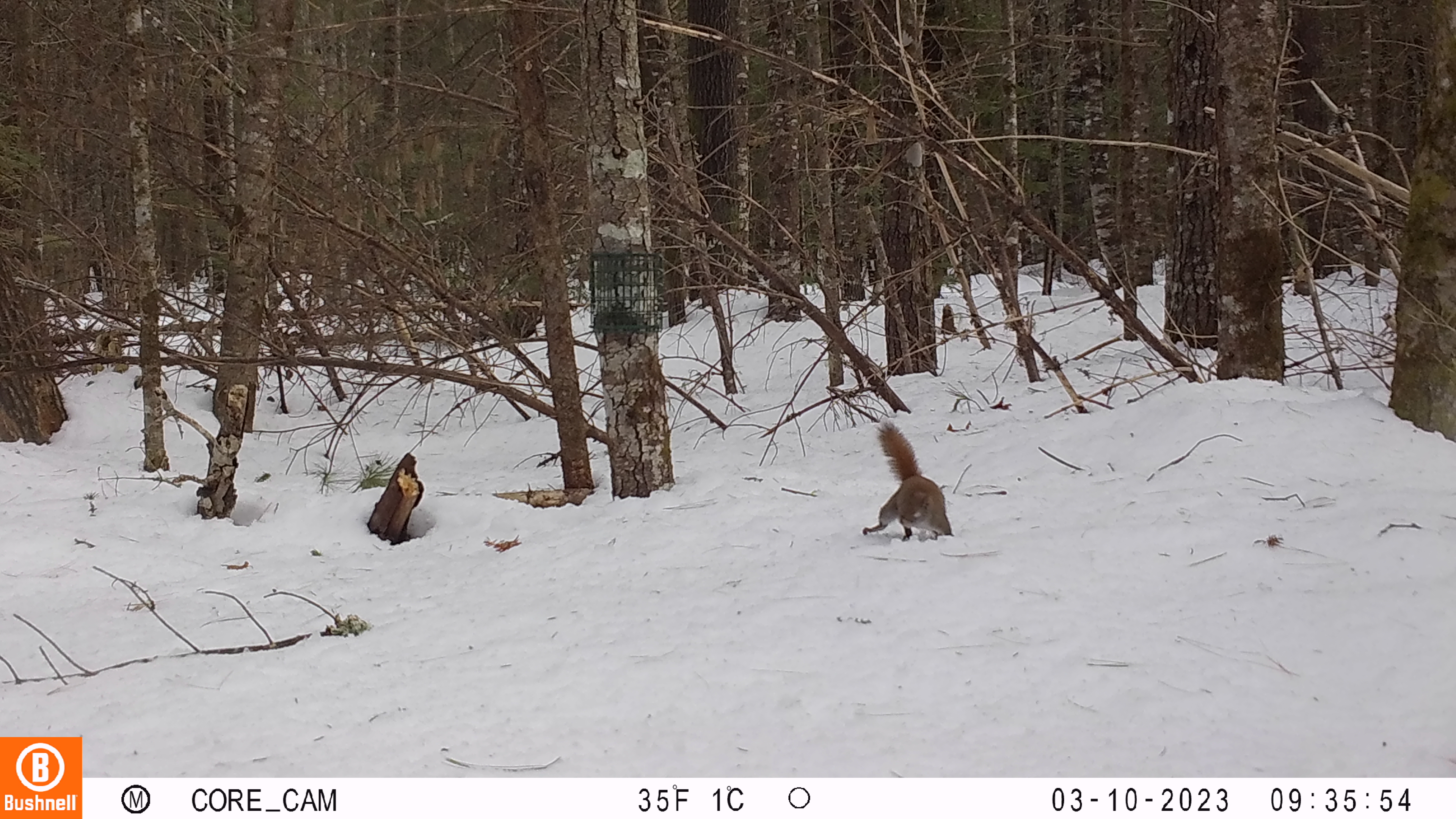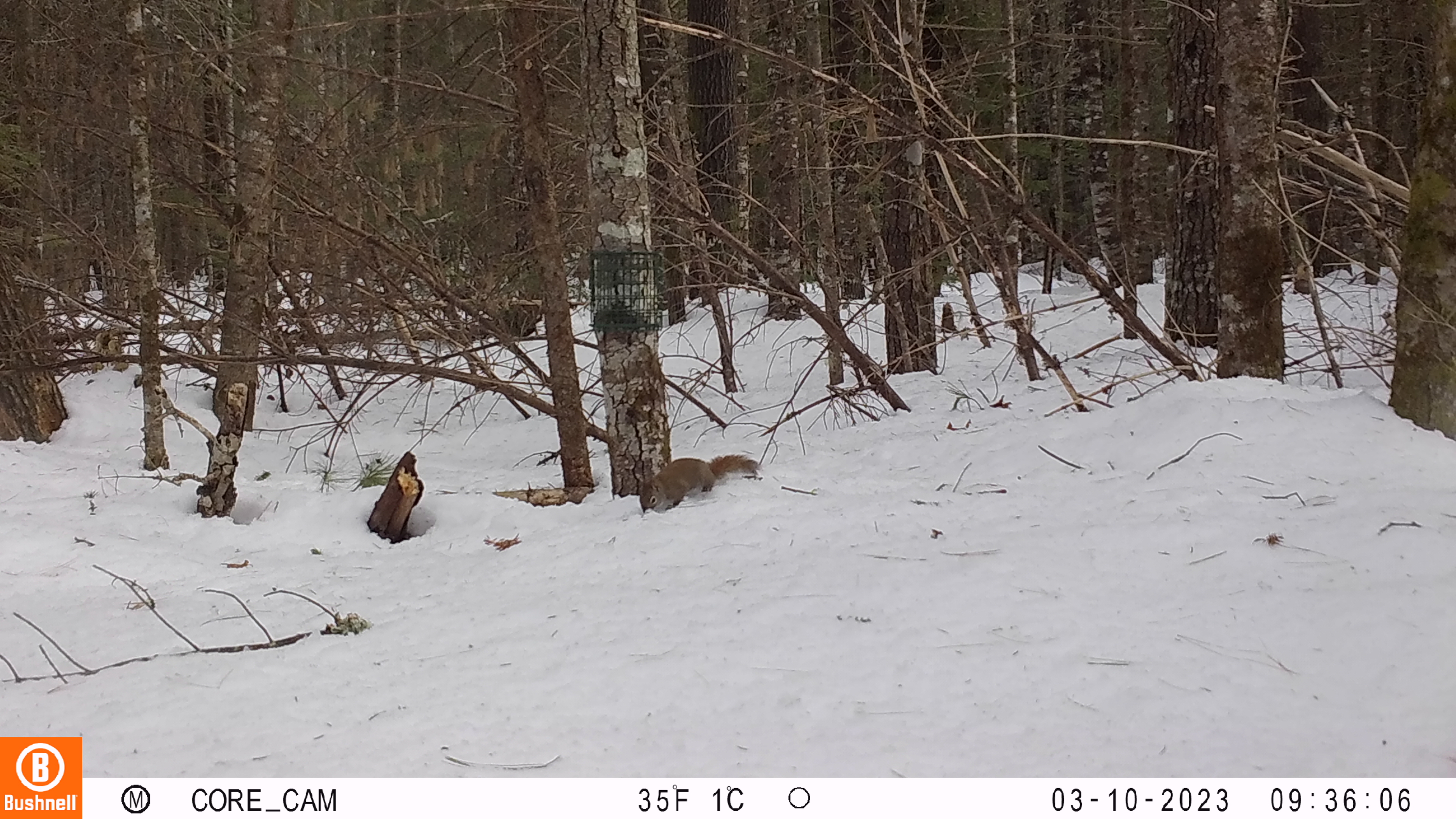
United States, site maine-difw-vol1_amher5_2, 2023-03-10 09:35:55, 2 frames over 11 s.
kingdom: Animalia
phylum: Chordata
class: Mammalia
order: Rodentia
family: Sciuridae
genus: Tamiasciurus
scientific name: Tamiasciurus hudsonicus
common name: red squirrel